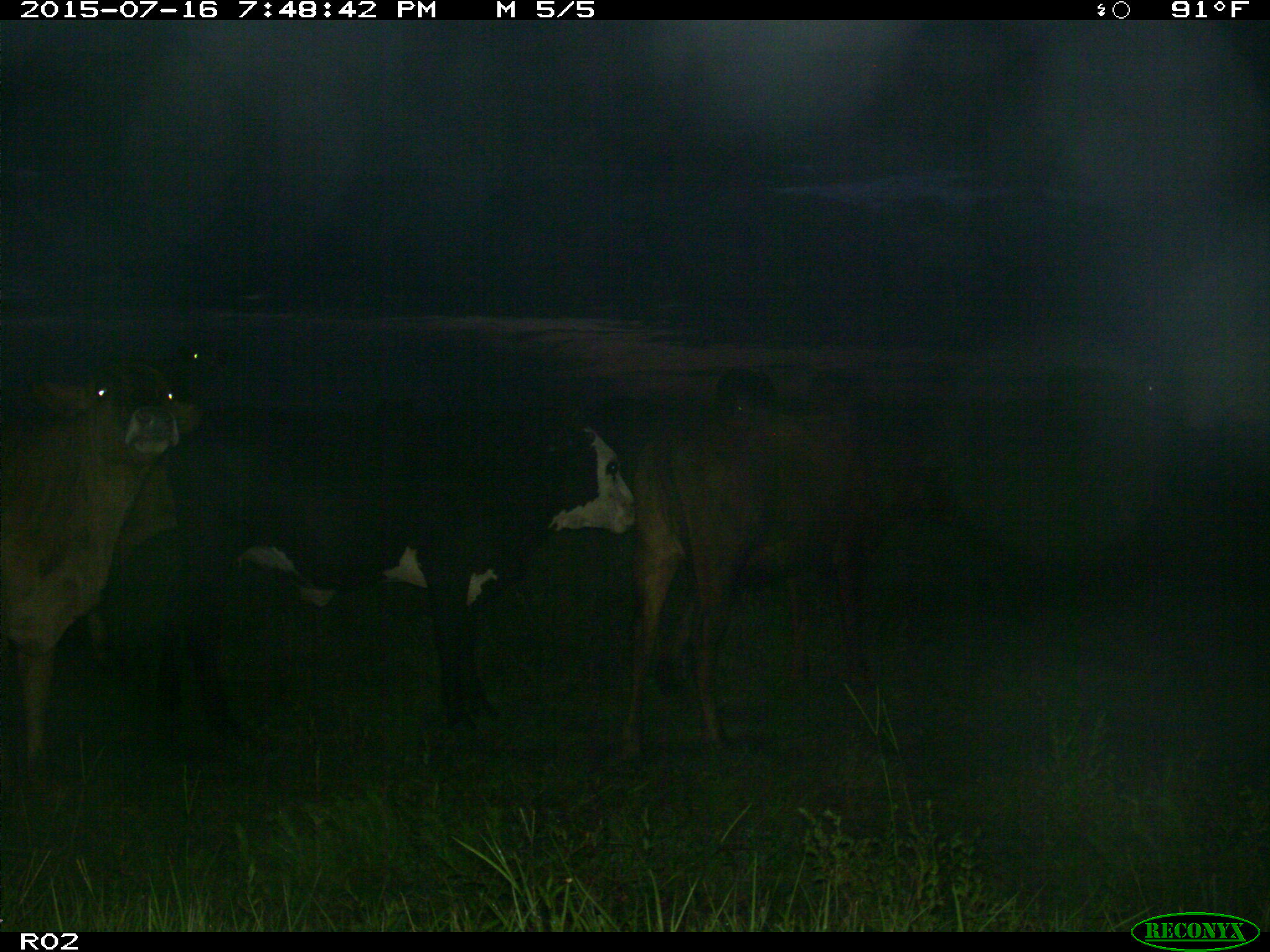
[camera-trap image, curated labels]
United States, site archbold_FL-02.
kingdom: Animalia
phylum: Chordata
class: Mammalia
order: Artiodactyla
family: Bovidae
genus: Bos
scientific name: Bos taurus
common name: domestic cow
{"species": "Bos taurus (domestic cow)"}